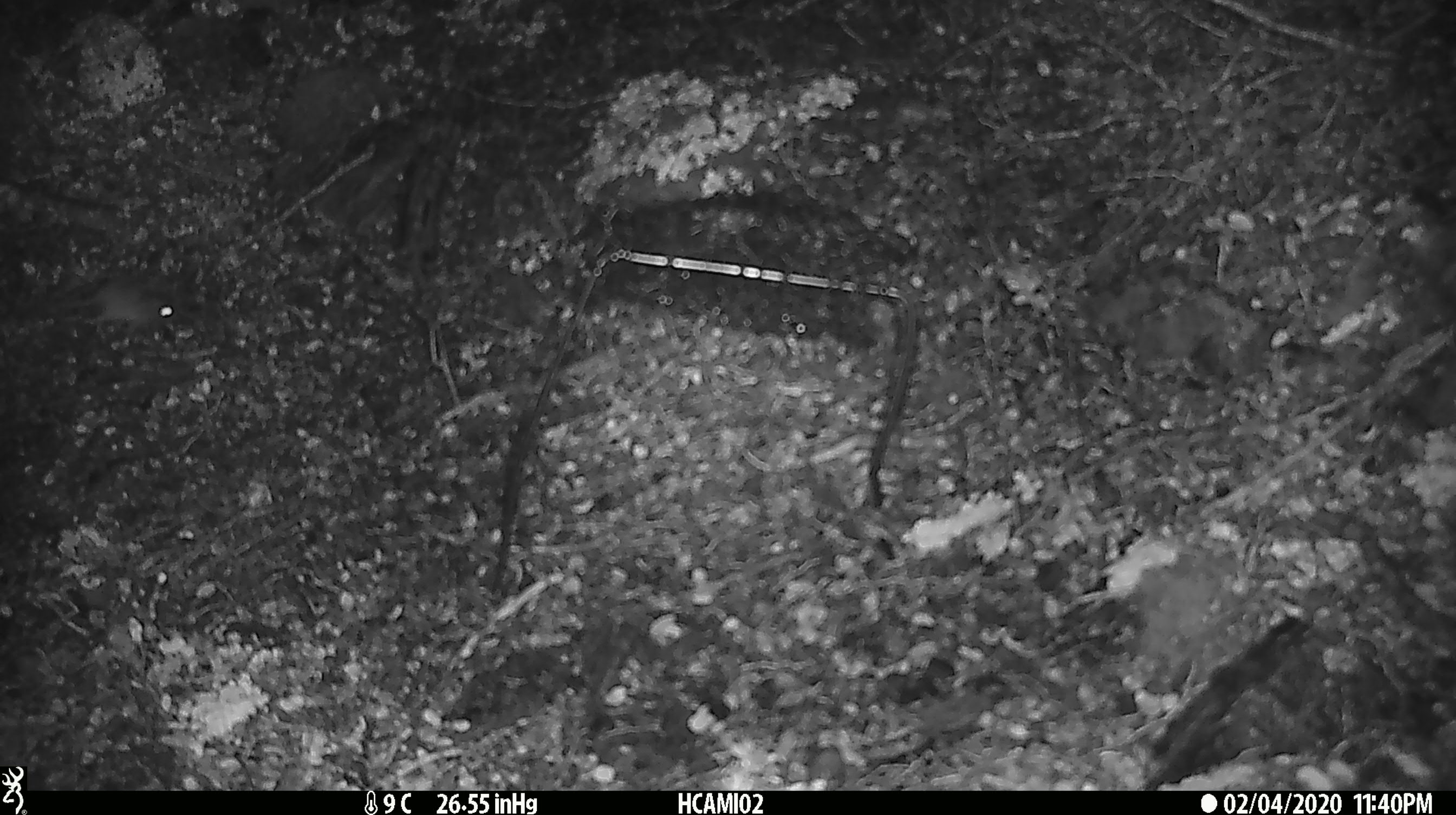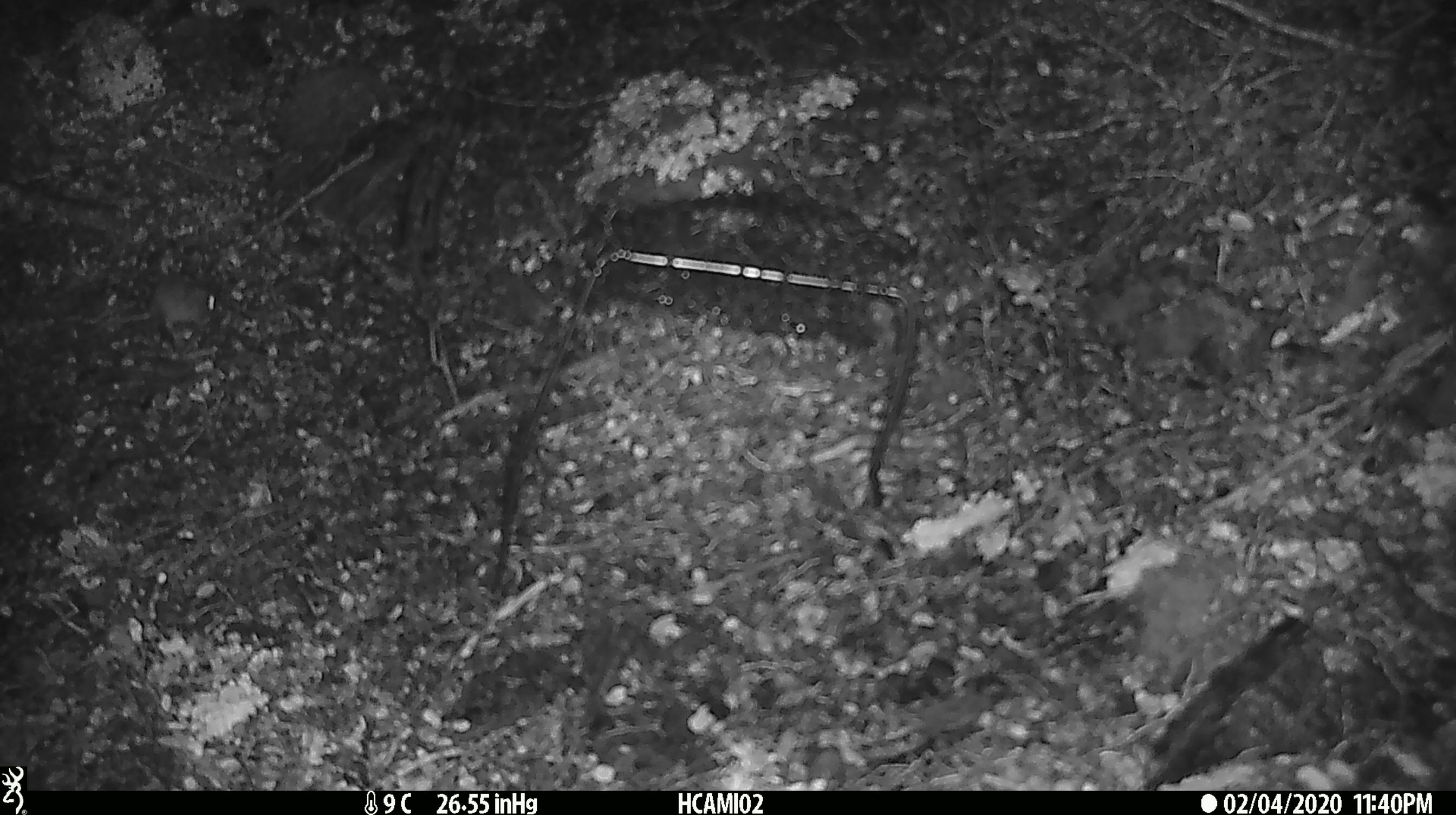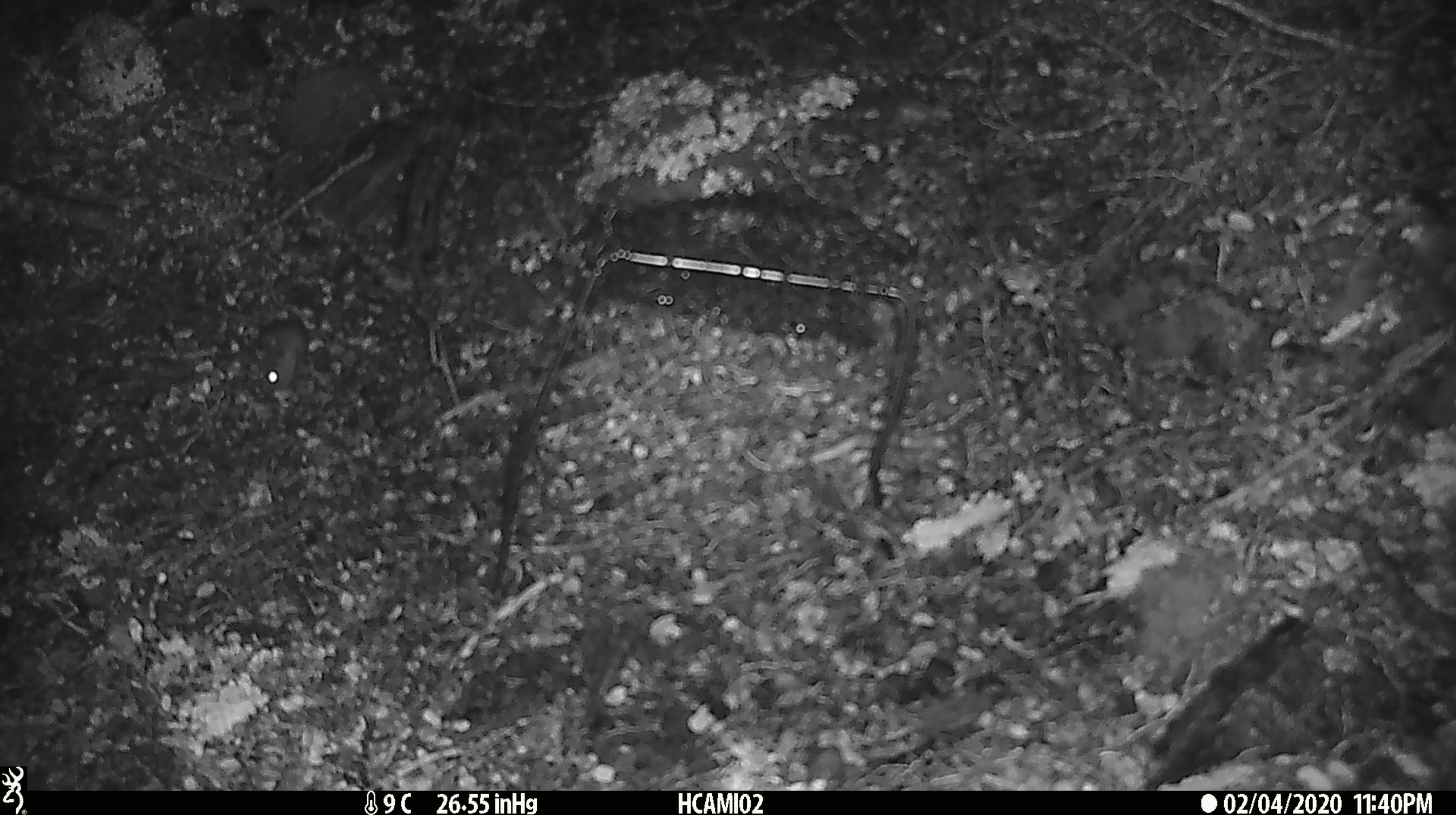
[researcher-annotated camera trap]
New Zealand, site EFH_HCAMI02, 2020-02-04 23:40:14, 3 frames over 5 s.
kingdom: Animalia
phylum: Chordata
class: Mammalia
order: Rodentia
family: Muridae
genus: Mus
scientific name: Mus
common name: mouse